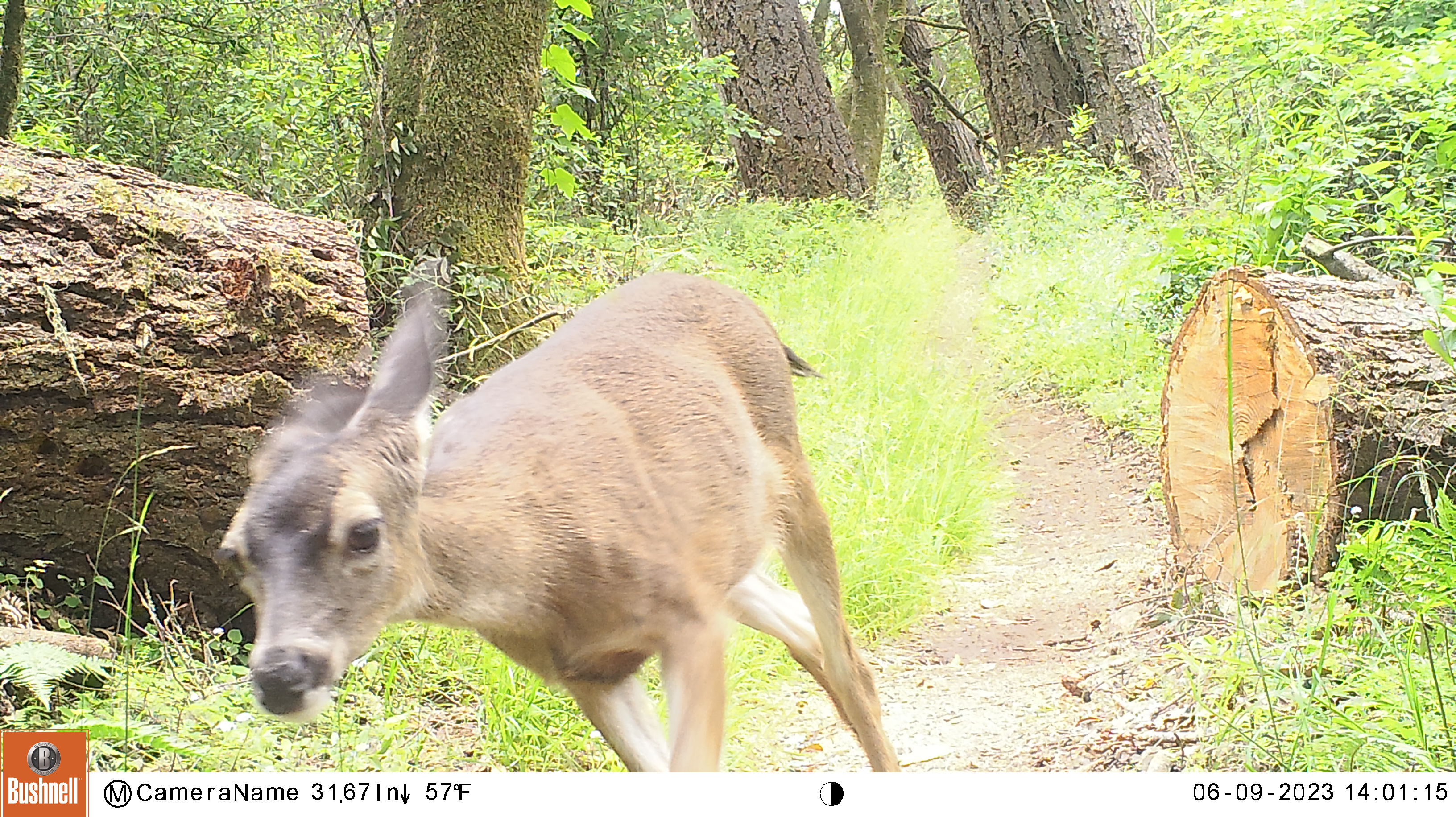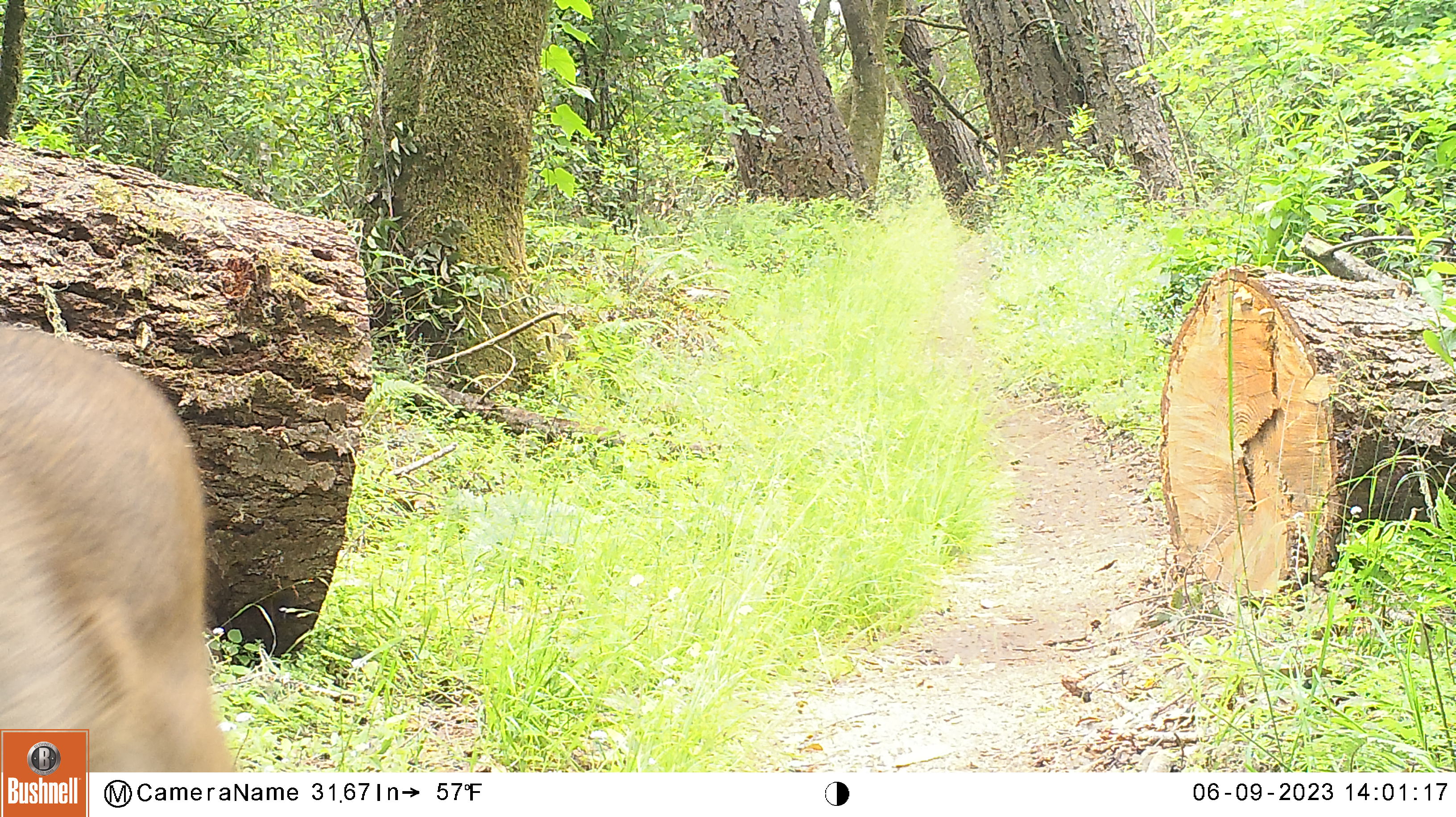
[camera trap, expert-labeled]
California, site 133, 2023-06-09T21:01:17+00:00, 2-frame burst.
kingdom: Animalia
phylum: Chordata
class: Mammalia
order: Artiodactyla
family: Cervidae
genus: Odocoileus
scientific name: Odocoileus hemionus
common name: mule deer